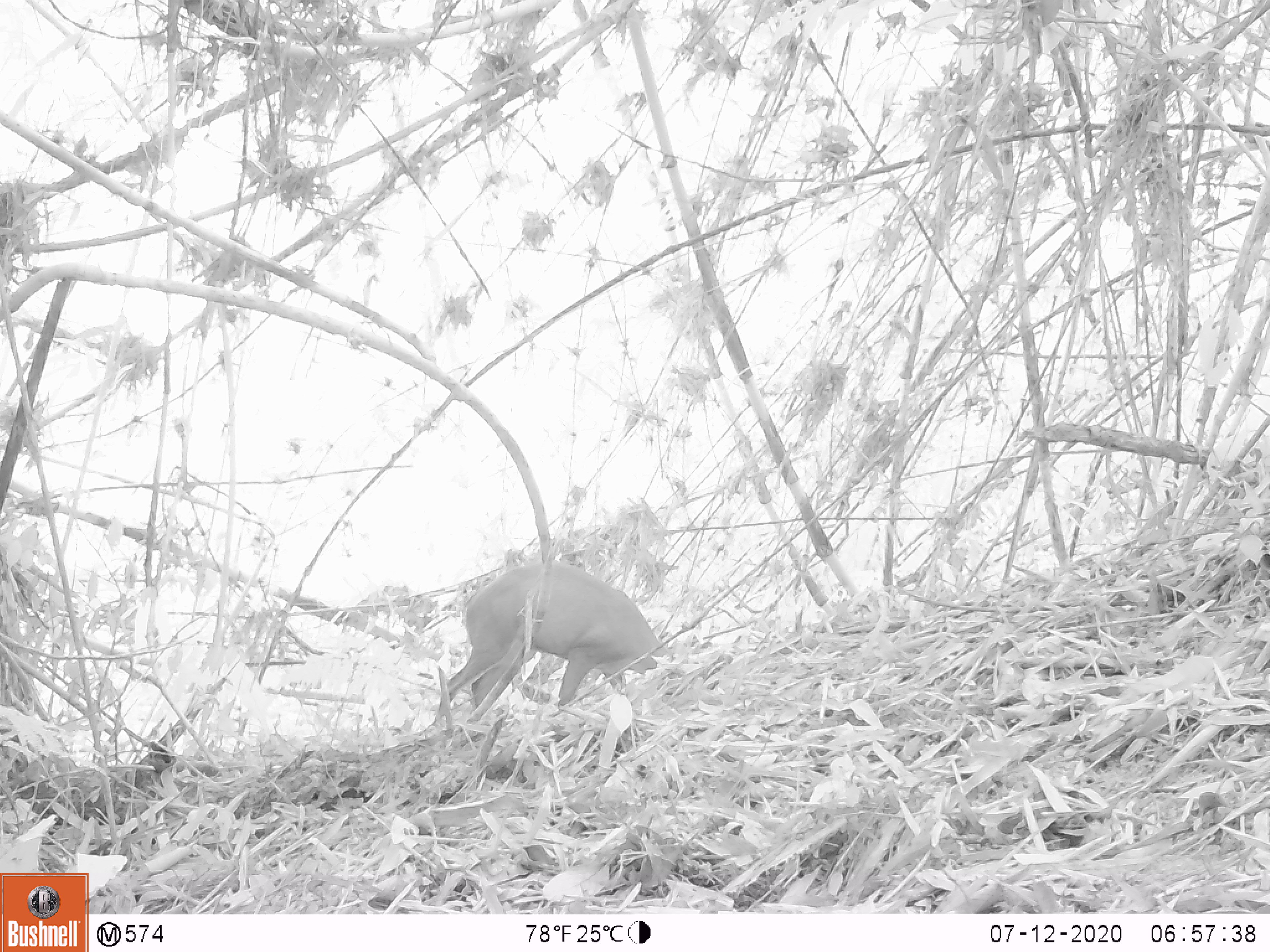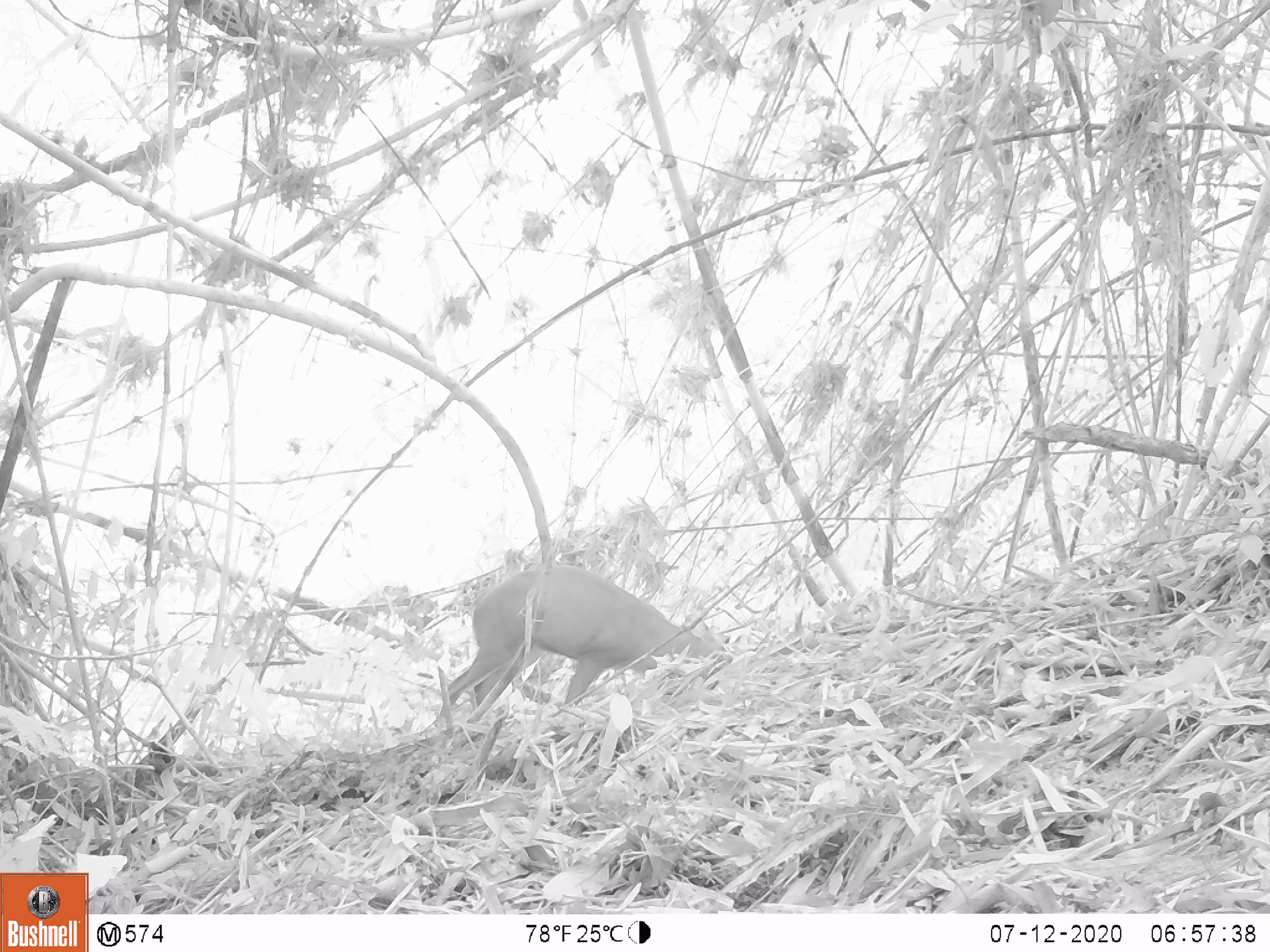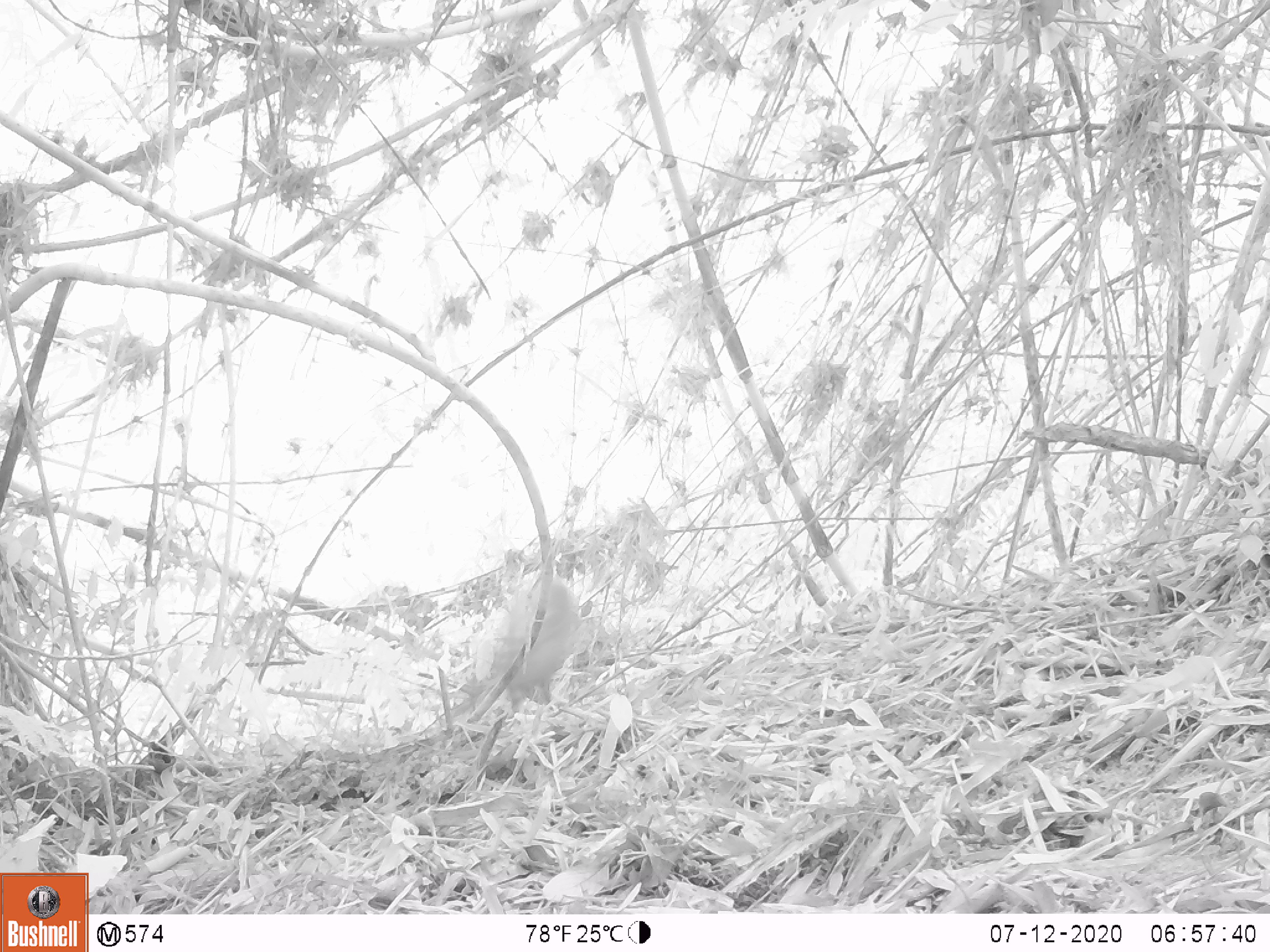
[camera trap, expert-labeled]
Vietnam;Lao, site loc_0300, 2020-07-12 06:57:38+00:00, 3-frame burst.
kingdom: Animalia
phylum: Chordata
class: Mammalia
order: Artiodactyla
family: Cervidae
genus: Muntiacus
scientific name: Muntiacus rooseveltorum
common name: roosevelt's muntjac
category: roosevelts muntjac group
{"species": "roosevelts muntjac group (roosevelt's muntjac) (Muntiacus rooseveltorum)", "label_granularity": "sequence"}